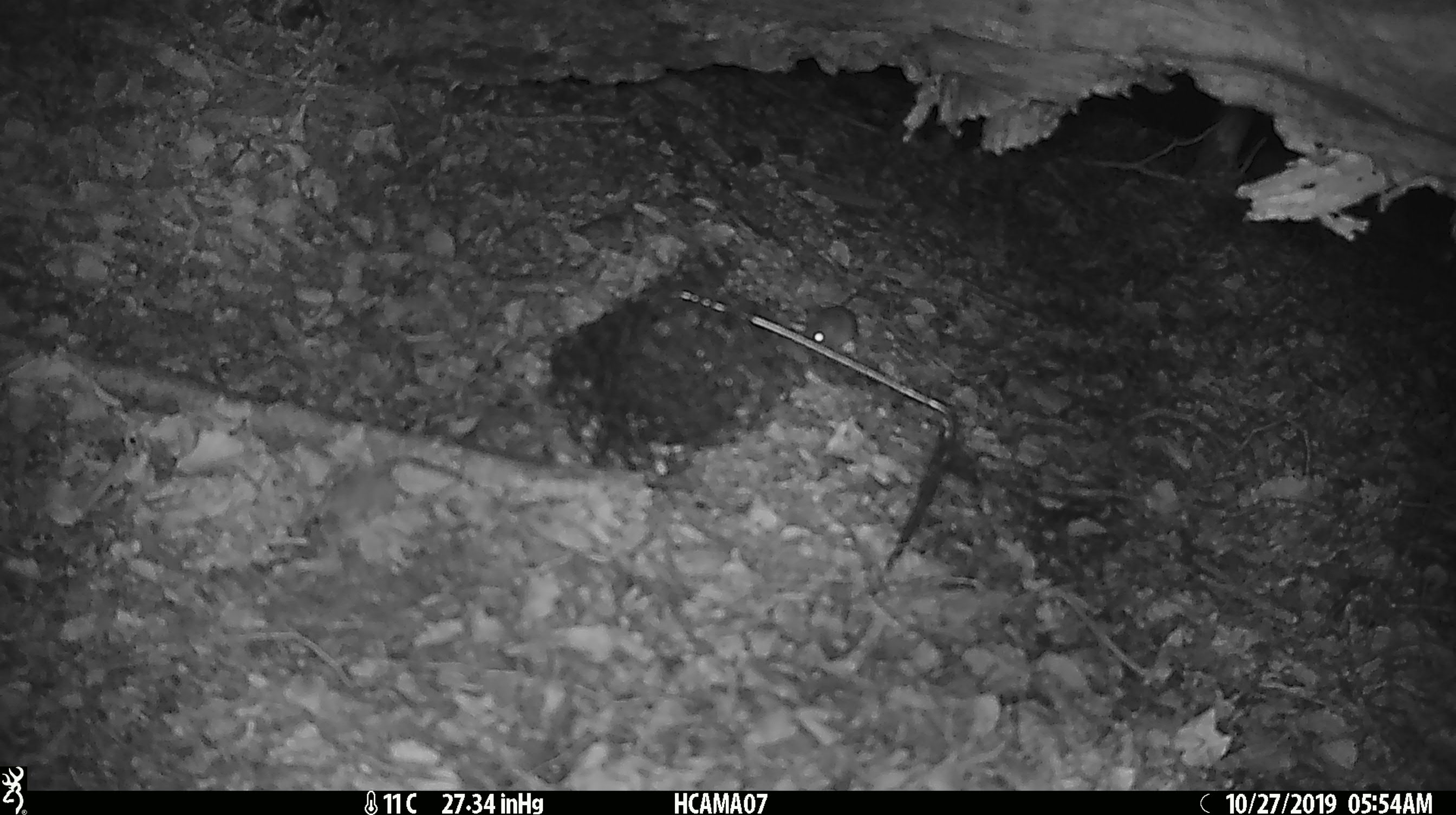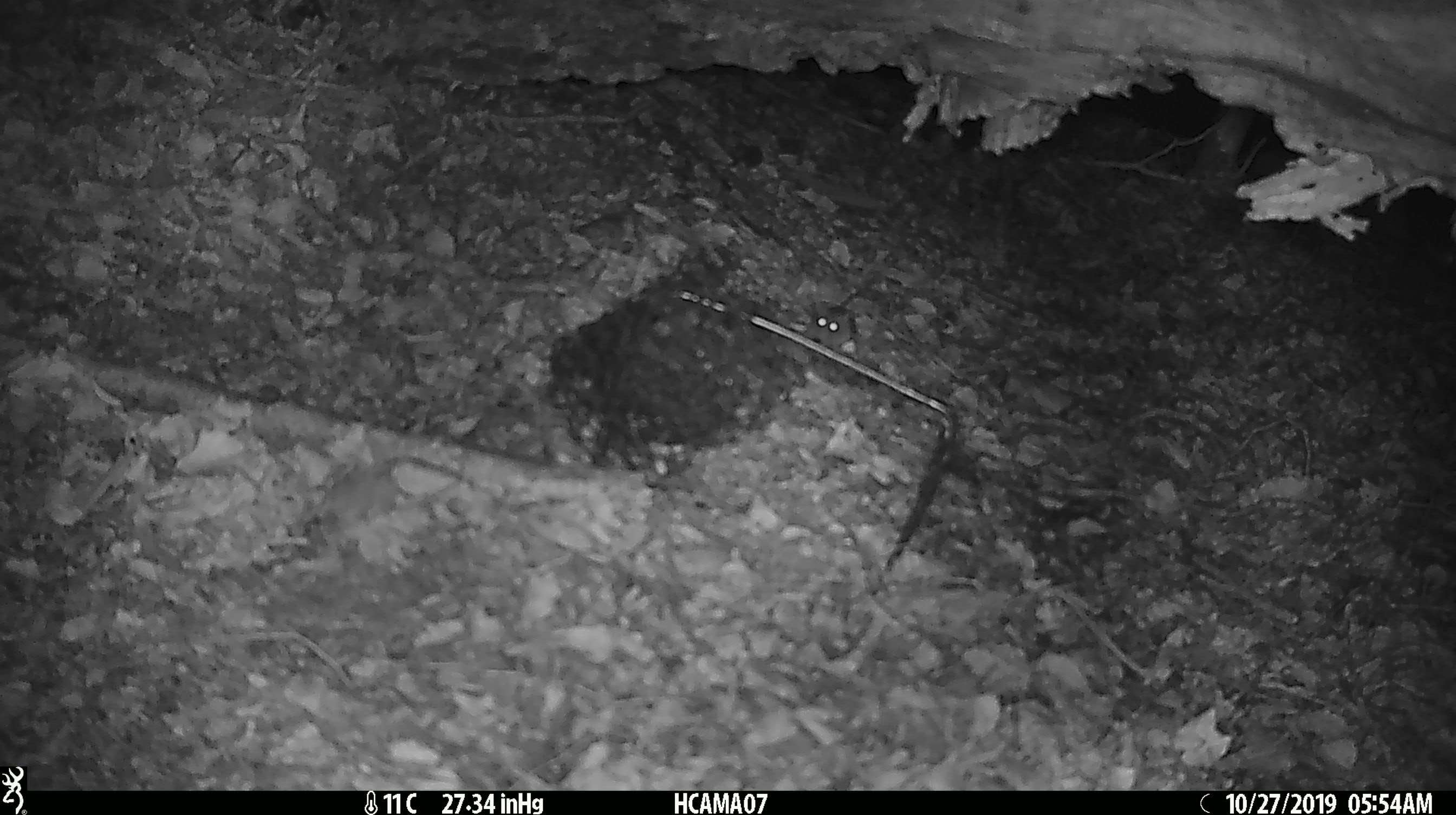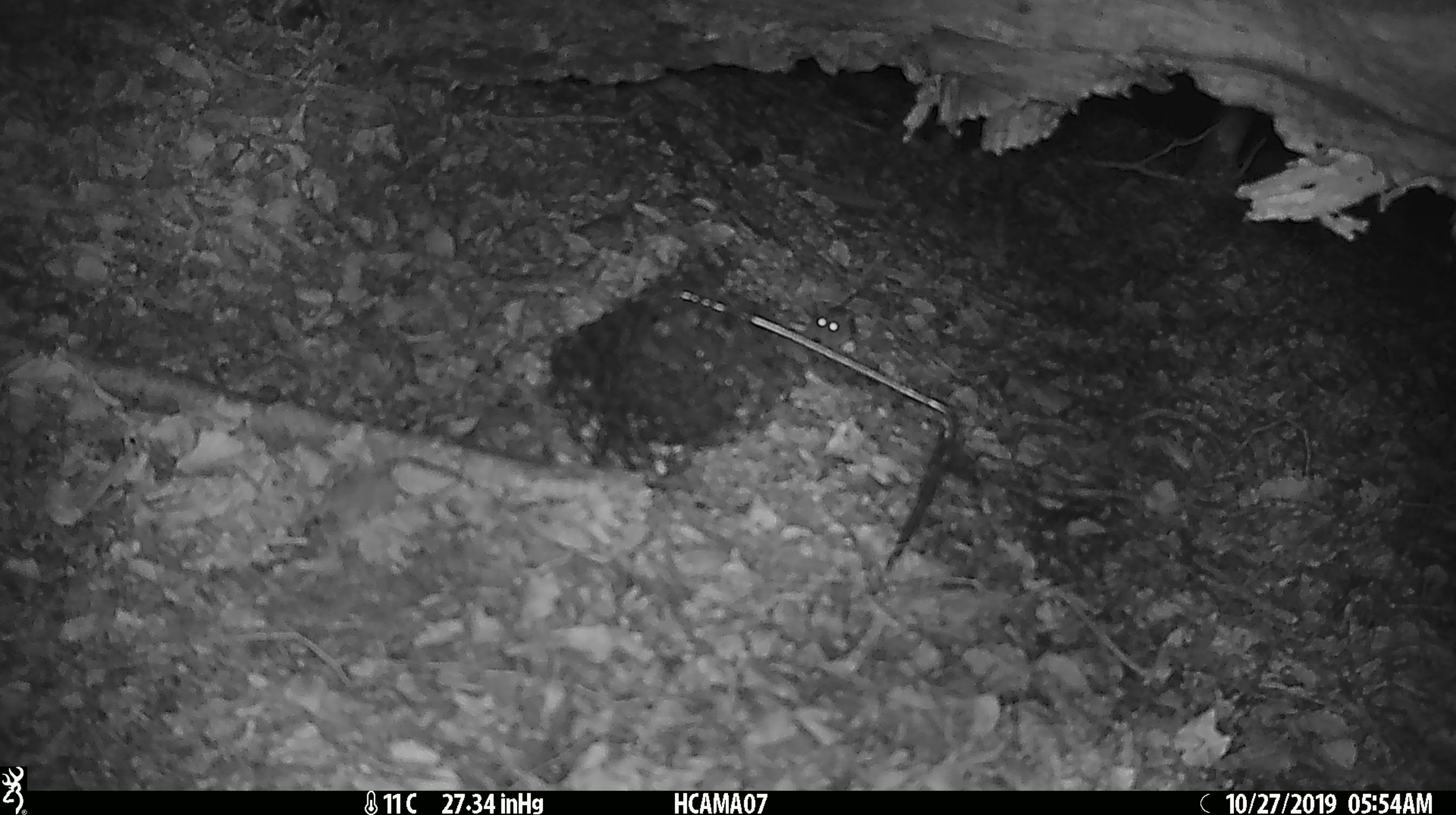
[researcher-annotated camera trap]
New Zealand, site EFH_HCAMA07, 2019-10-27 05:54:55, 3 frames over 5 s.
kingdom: Animalia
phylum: Chordata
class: Mammalia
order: Rodentia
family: Muridae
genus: Mus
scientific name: Mus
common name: mouse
Mouse (Mus).